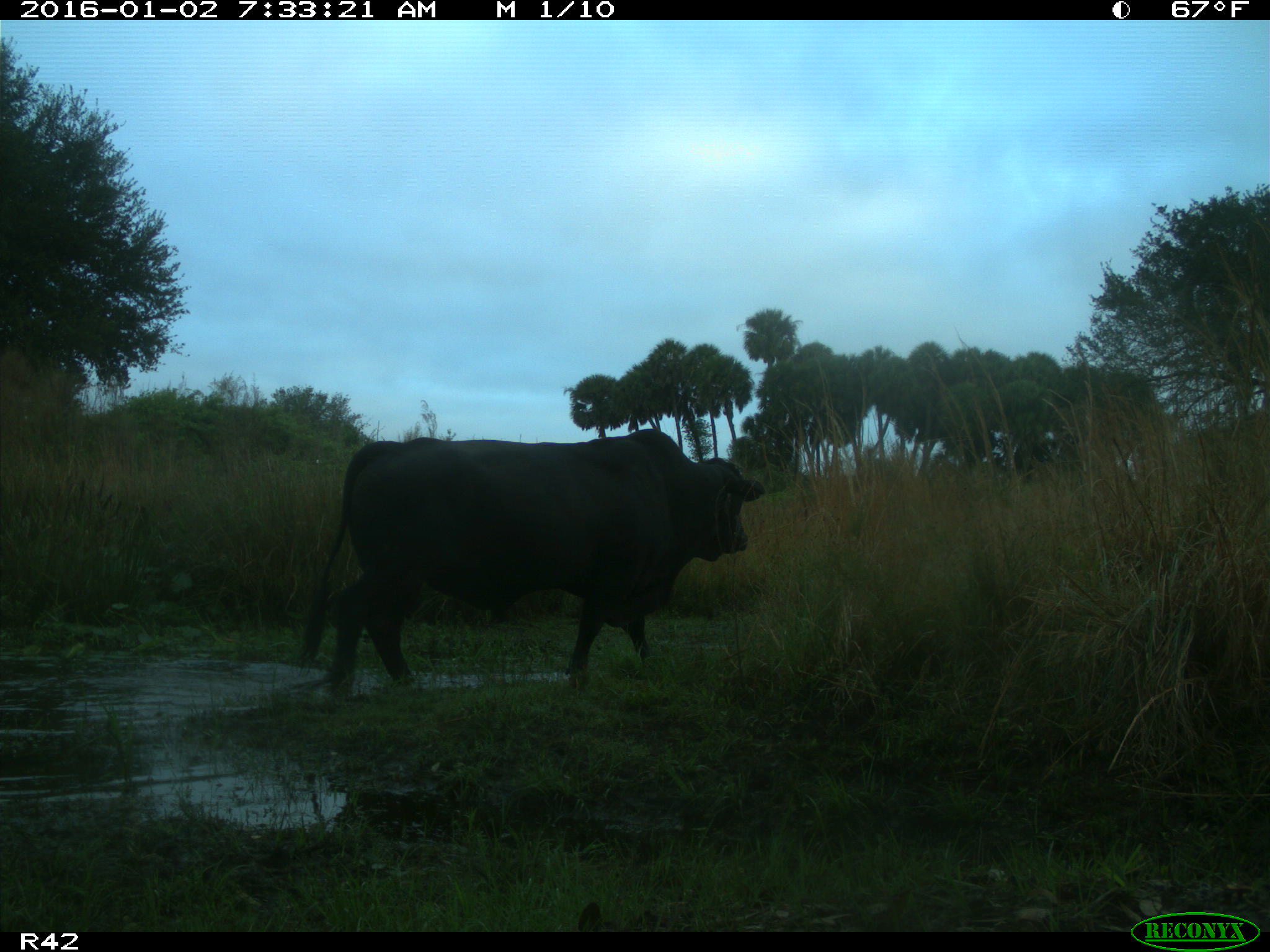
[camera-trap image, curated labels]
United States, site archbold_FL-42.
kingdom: Animalia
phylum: Chordata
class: Mammalia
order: Artiodactyla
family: Bovidae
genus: Bos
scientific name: Bos taurus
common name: domestic cow